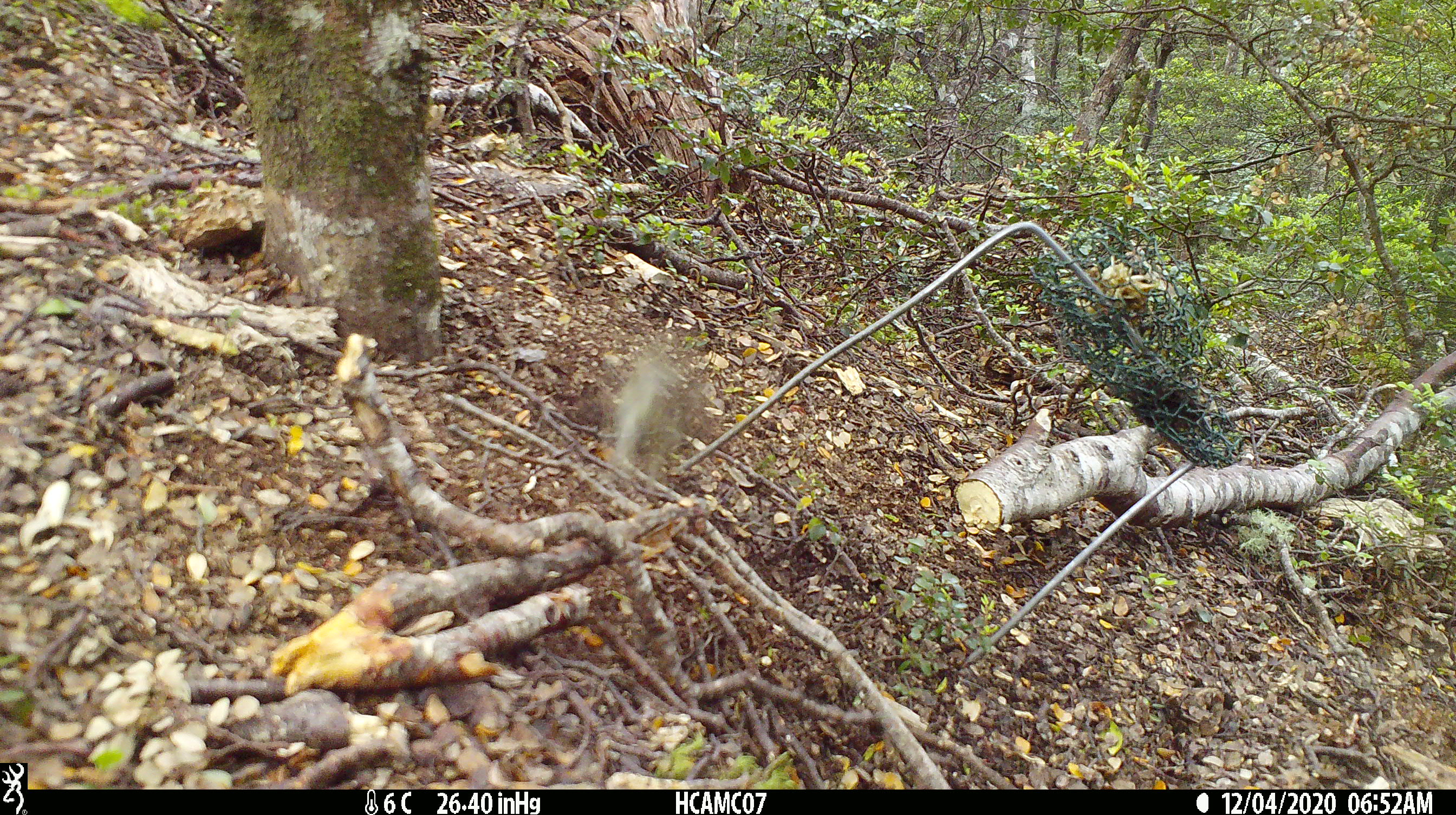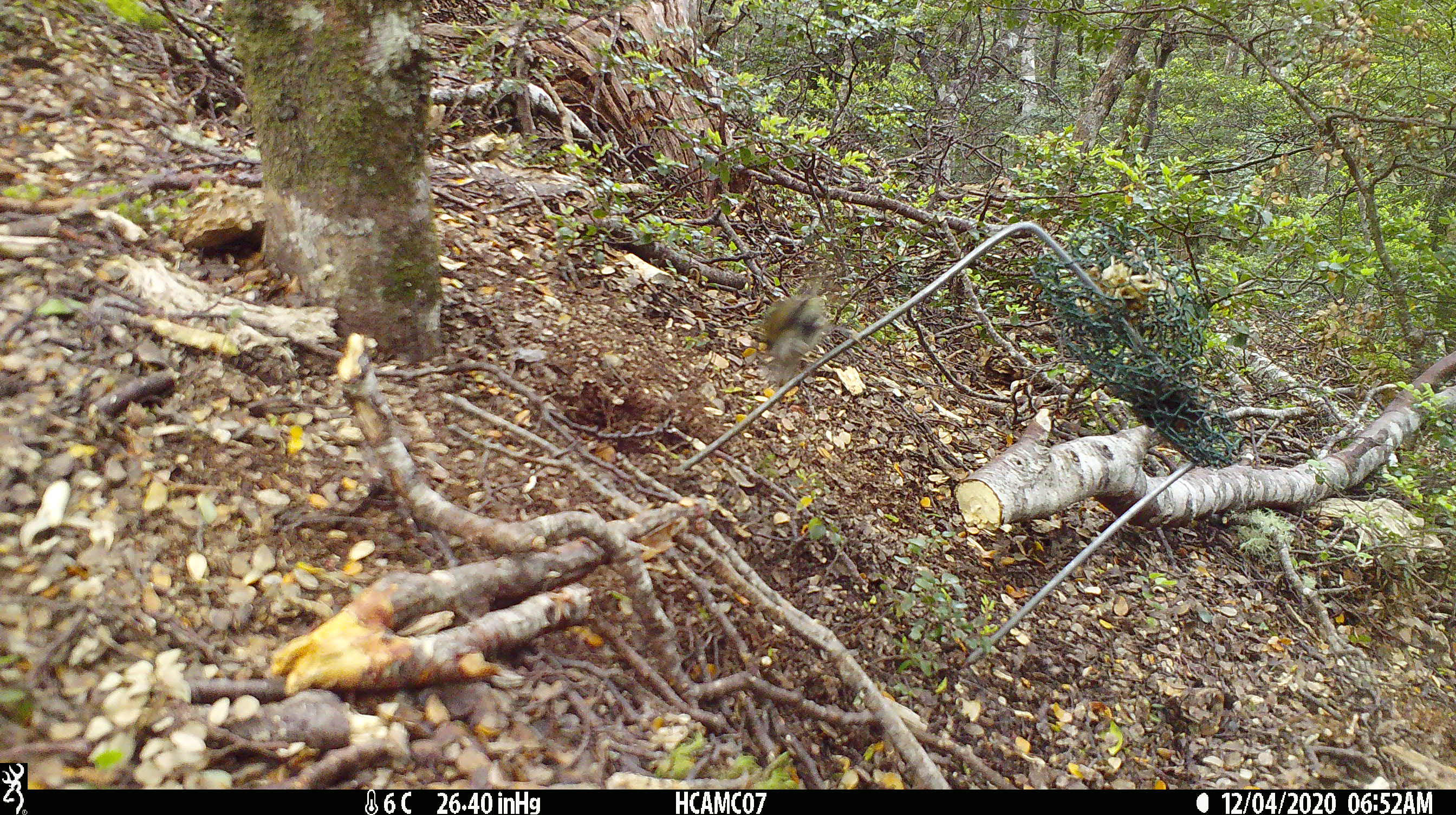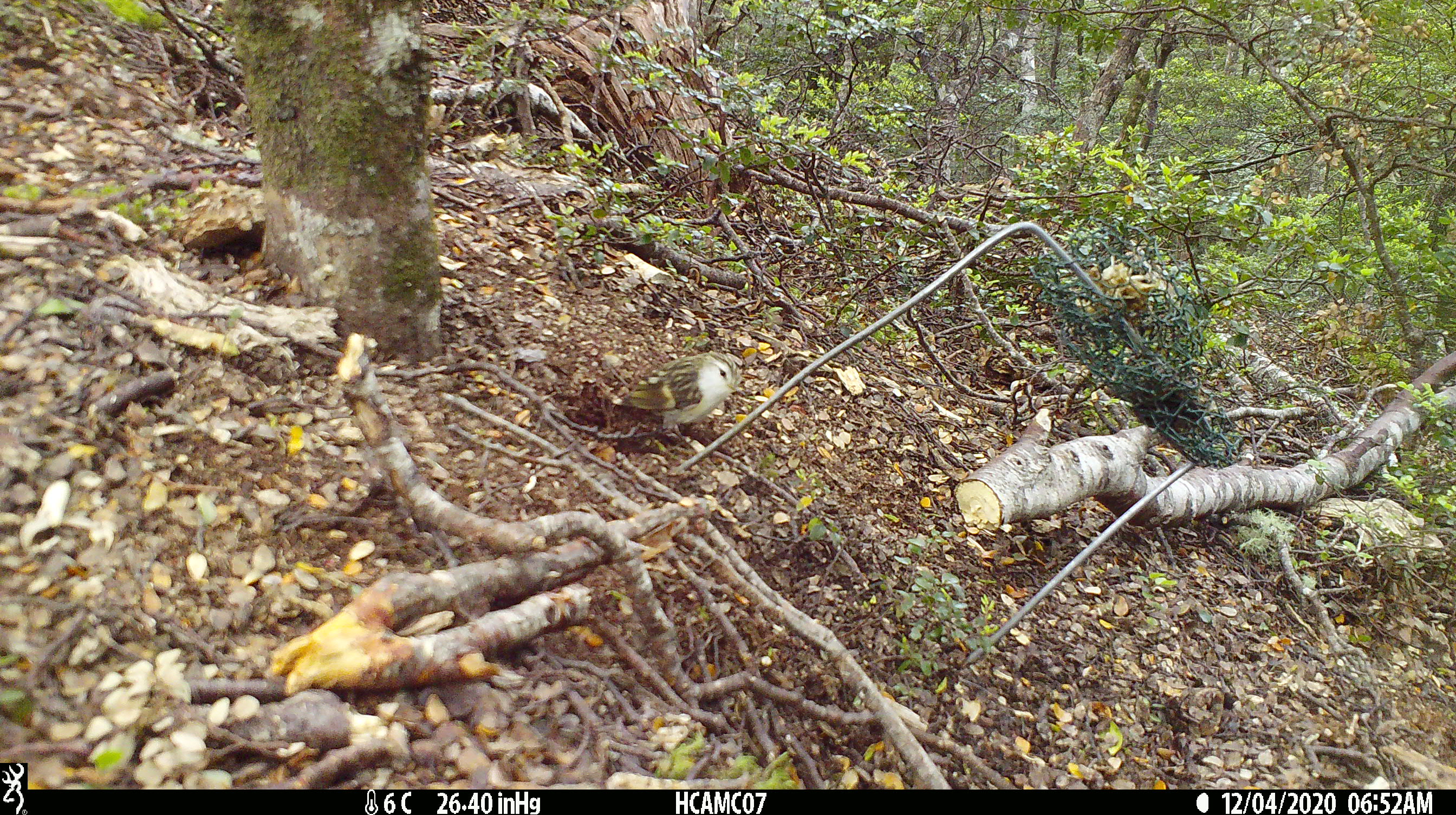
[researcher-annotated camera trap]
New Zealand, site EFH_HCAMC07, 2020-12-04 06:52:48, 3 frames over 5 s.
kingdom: Animalia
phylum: Chordata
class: Aves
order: Passeriformes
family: Acanthisittidae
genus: Acanthisitta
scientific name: Acanthisitta chloris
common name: rifleman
Rifleman (Acanthisitta chloris).